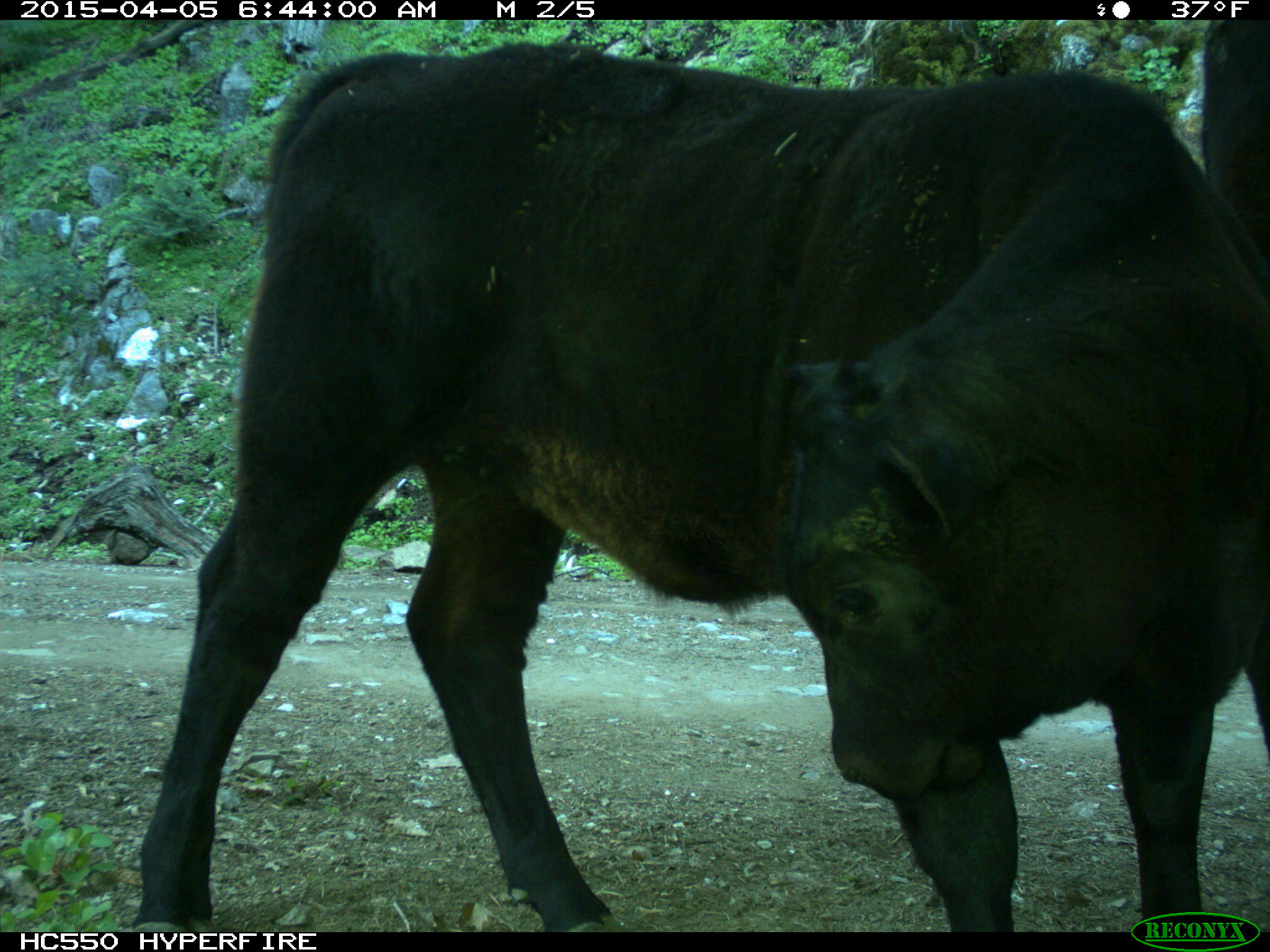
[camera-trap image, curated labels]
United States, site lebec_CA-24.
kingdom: Animalia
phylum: Chordata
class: Mammalia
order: Artiodactyla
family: Bovidae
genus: Bos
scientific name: Bos taurus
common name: domestic cow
Bos taurus (domestic cow).